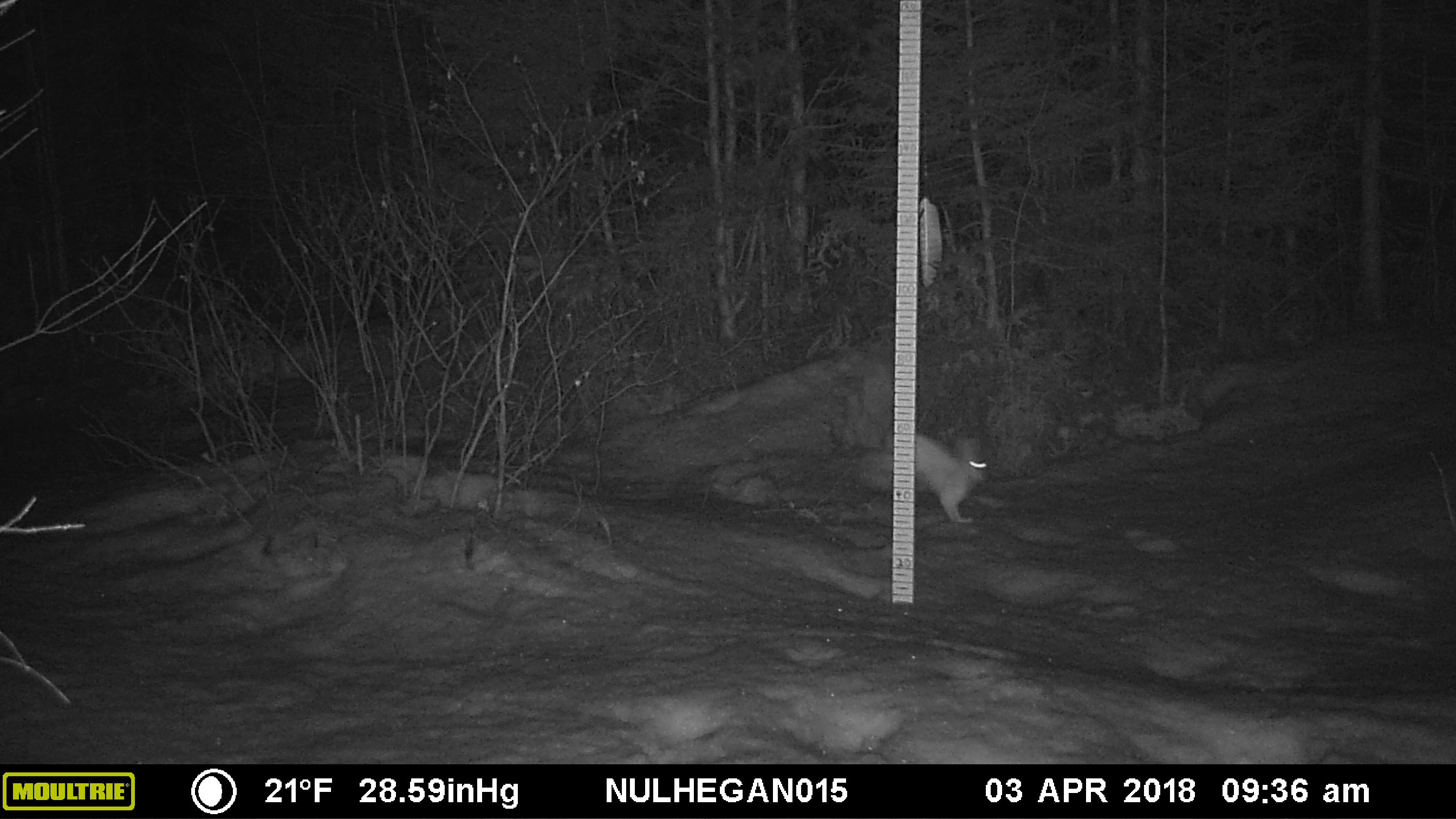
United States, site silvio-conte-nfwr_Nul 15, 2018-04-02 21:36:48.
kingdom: Animalia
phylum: Chordata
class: Mammalia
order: Lagomorpha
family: Leporidae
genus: Lepus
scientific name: Lepus americanus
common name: snowshoe hare